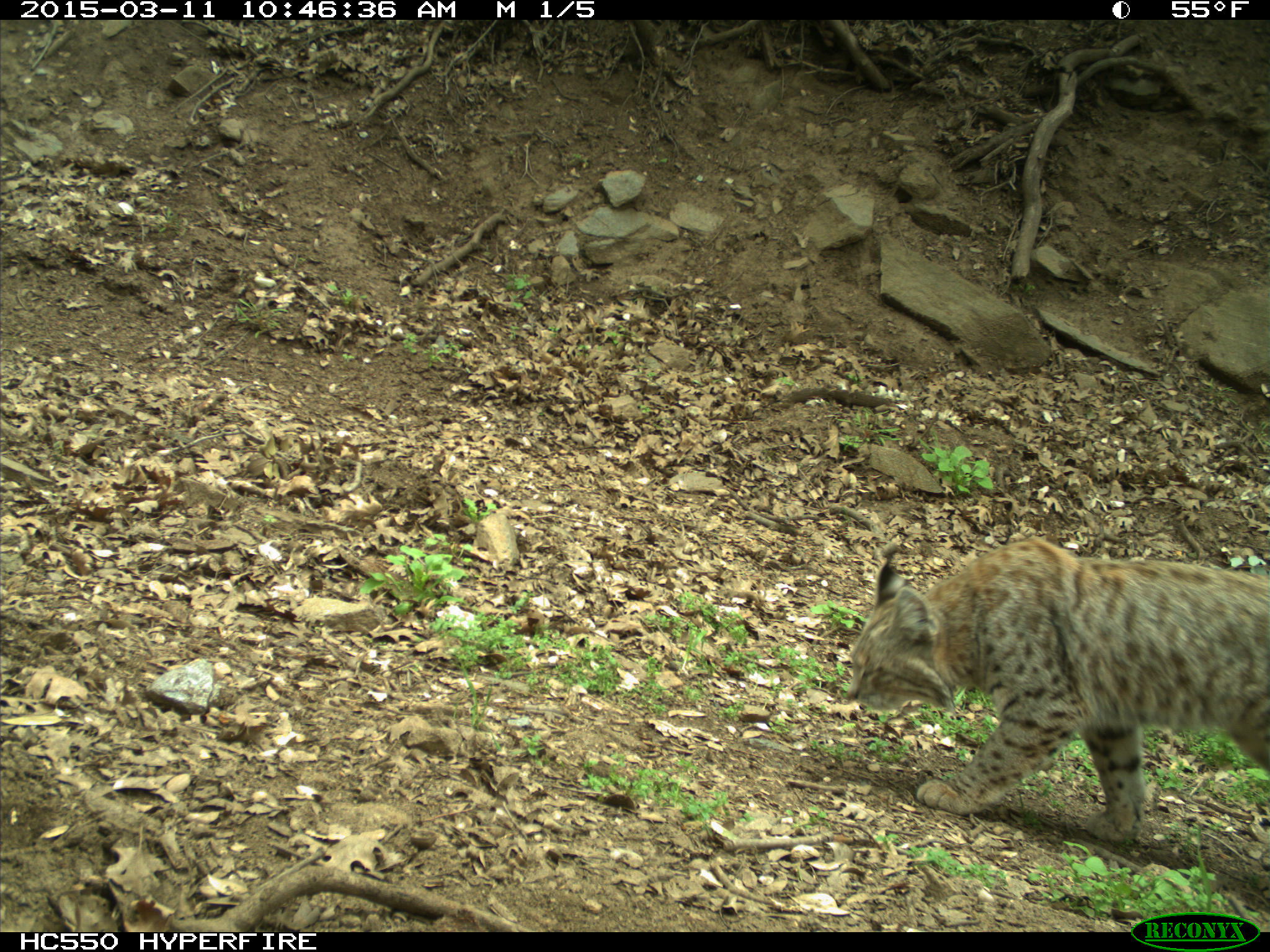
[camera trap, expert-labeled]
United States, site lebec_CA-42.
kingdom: Animalia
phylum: Chordata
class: Mammalia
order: Carnivora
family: Felidae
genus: Lynx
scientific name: Lynx rufus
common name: bobcat